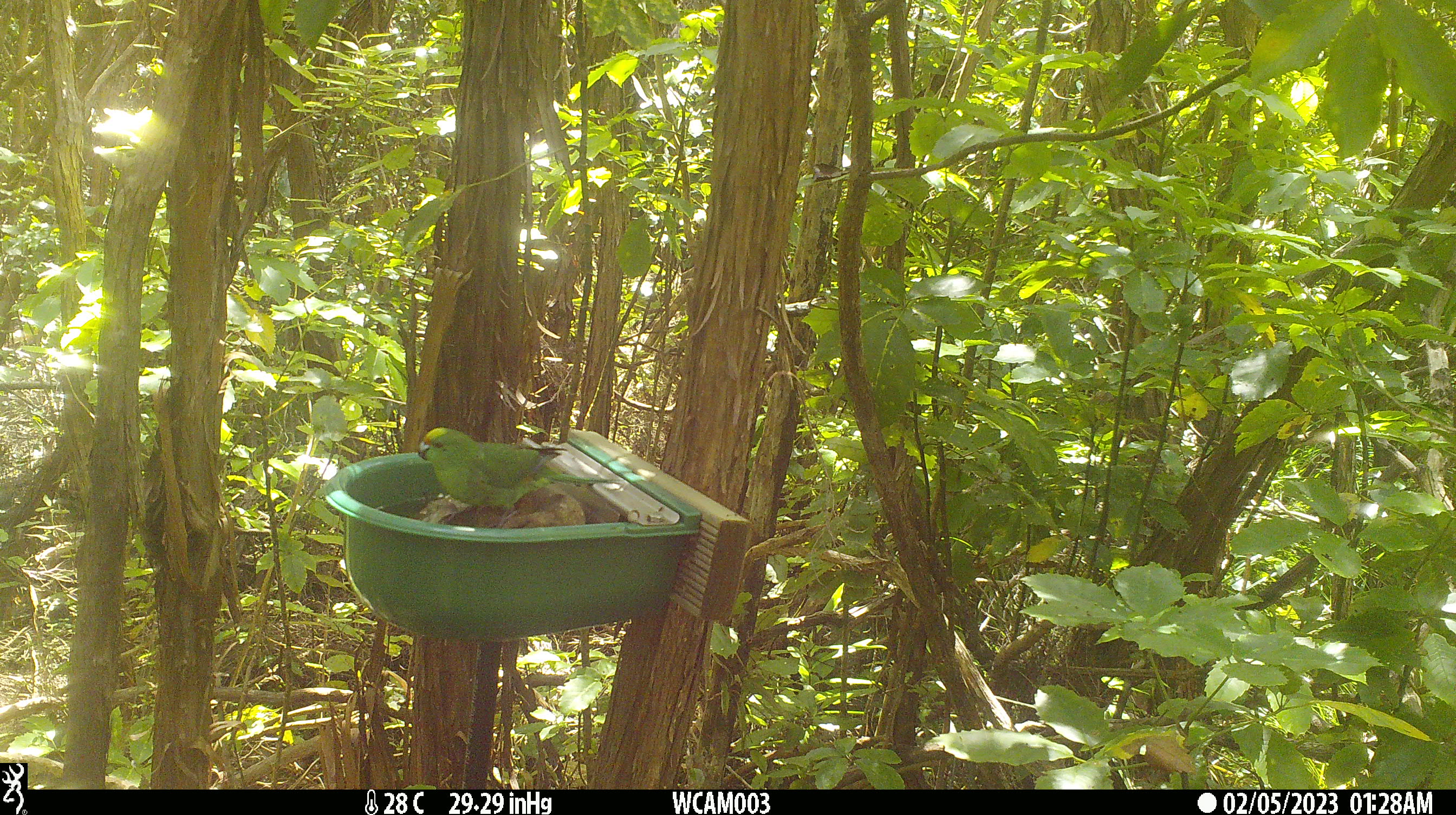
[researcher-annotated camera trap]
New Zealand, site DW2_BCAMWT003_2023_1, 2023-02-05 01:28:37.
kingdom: Animalia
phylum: Chordata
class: Aves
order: Psittaciformes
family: Psittaculidae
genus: Cyanoramphus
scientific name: Cyanoramphus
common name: parakeet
Parakeet (Cyanoramphus).